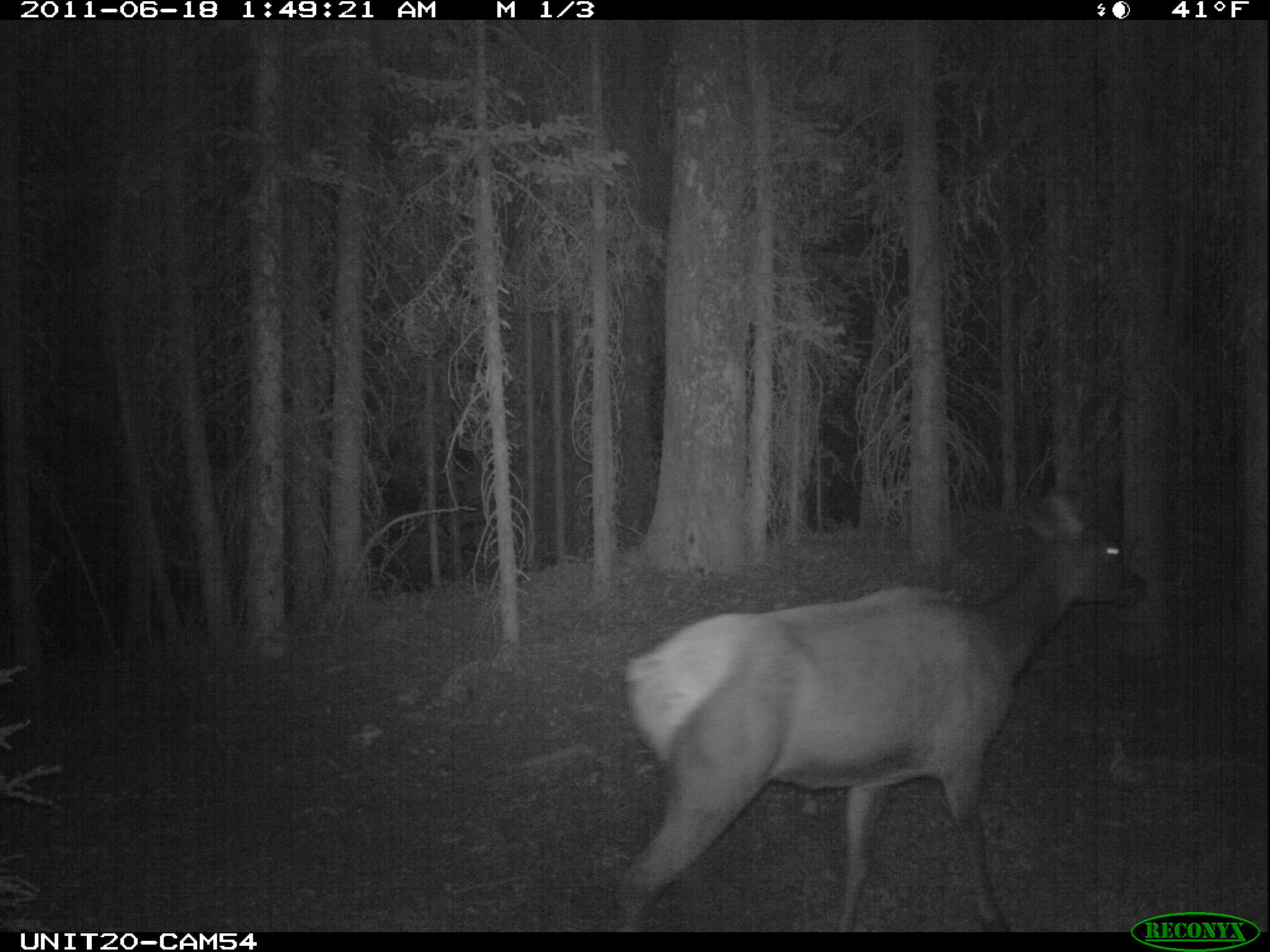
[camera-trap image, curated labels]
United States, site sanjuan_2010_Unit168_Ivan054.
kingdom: Animalia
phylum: Chordata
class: Mammalia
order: Artiodactyla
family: Cervidae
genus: Cervus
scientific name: Cervus elaphus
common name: red deer